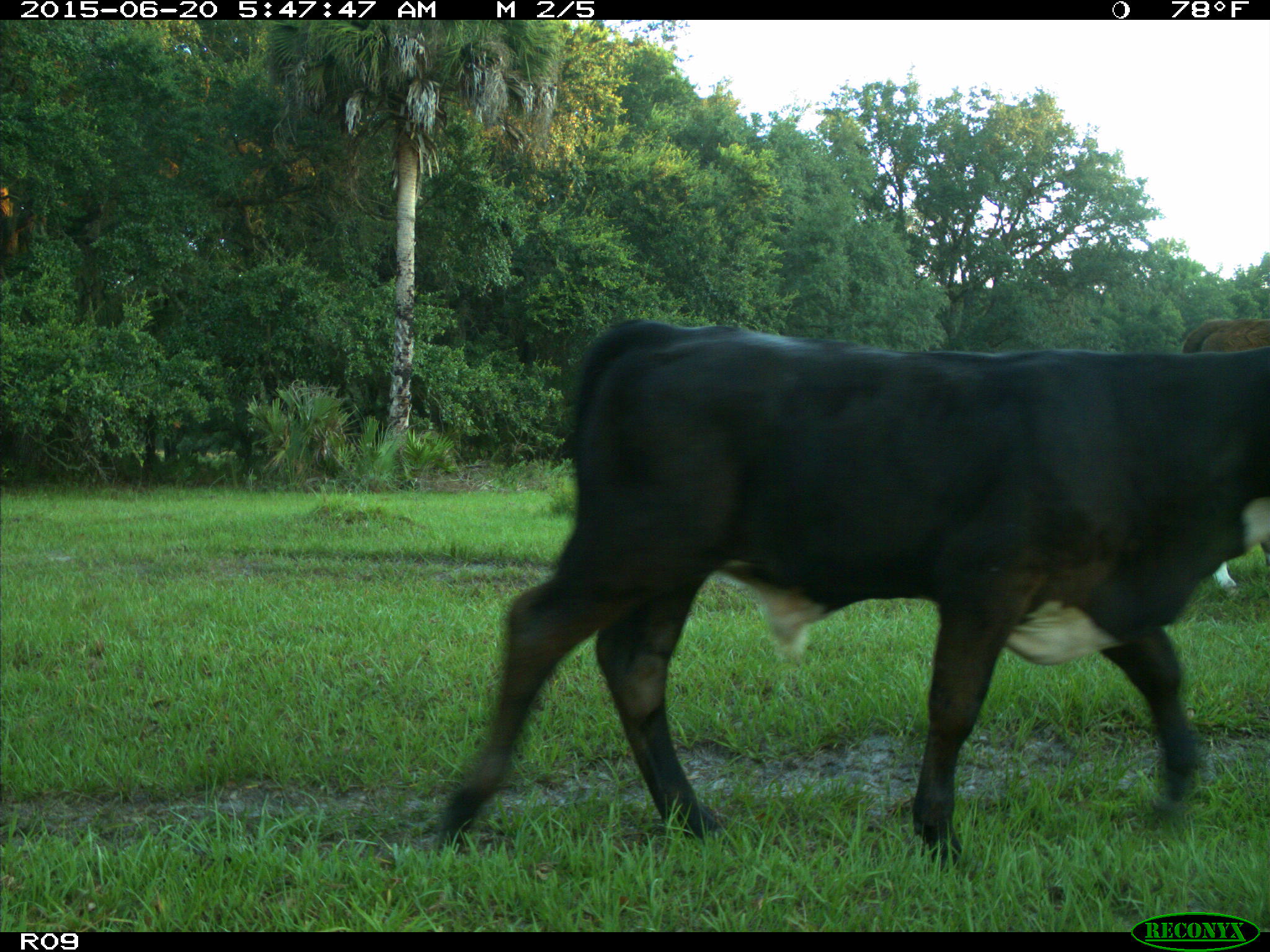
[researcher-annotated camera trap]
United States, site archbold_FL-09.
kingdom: Animalia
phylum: Chordata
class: Mammalia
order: Artiodactyla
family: Bovidae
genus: Bos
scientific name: Bos taurus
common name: domestic cow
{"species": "Bos taurus (domestic cow)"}